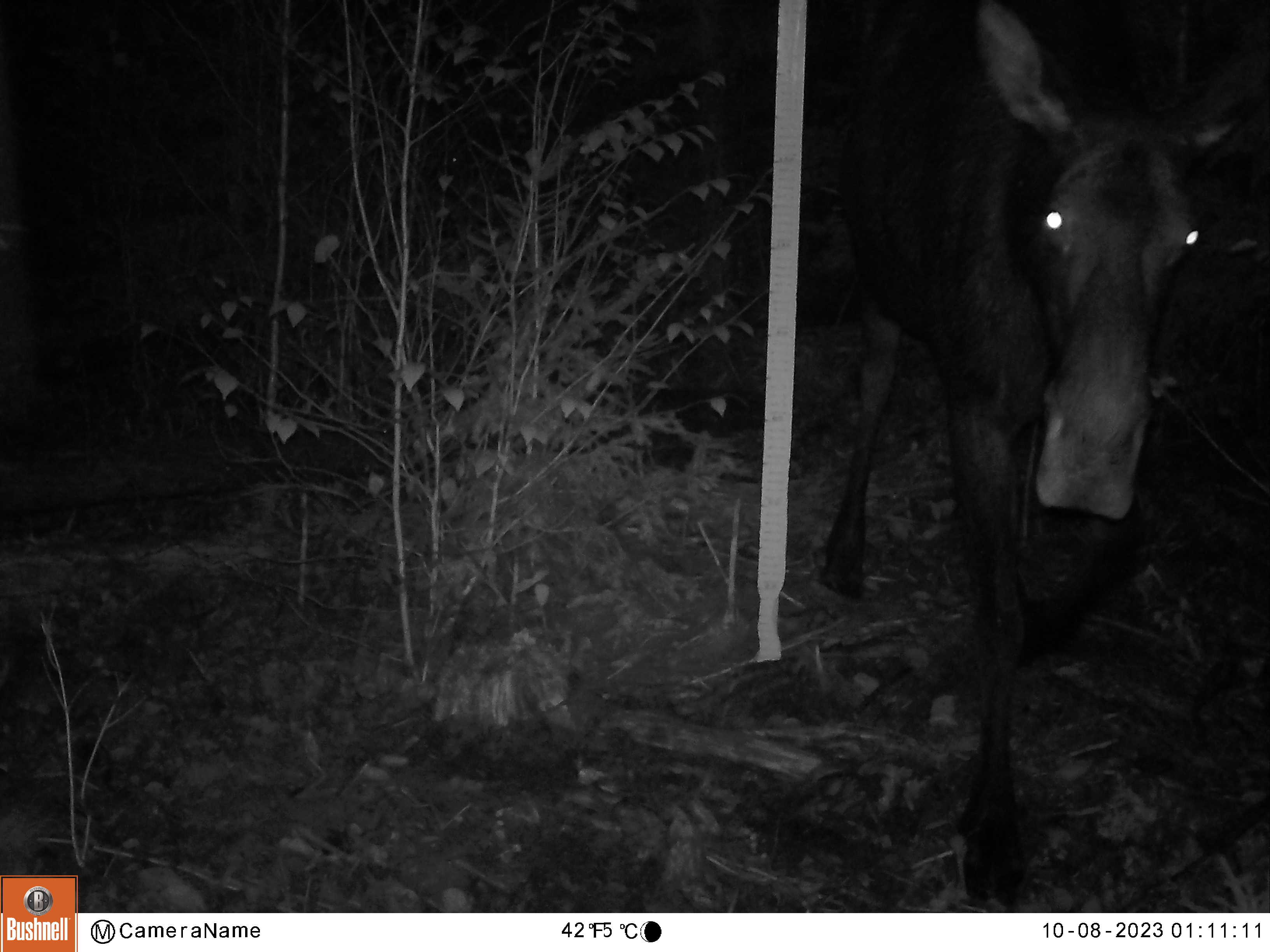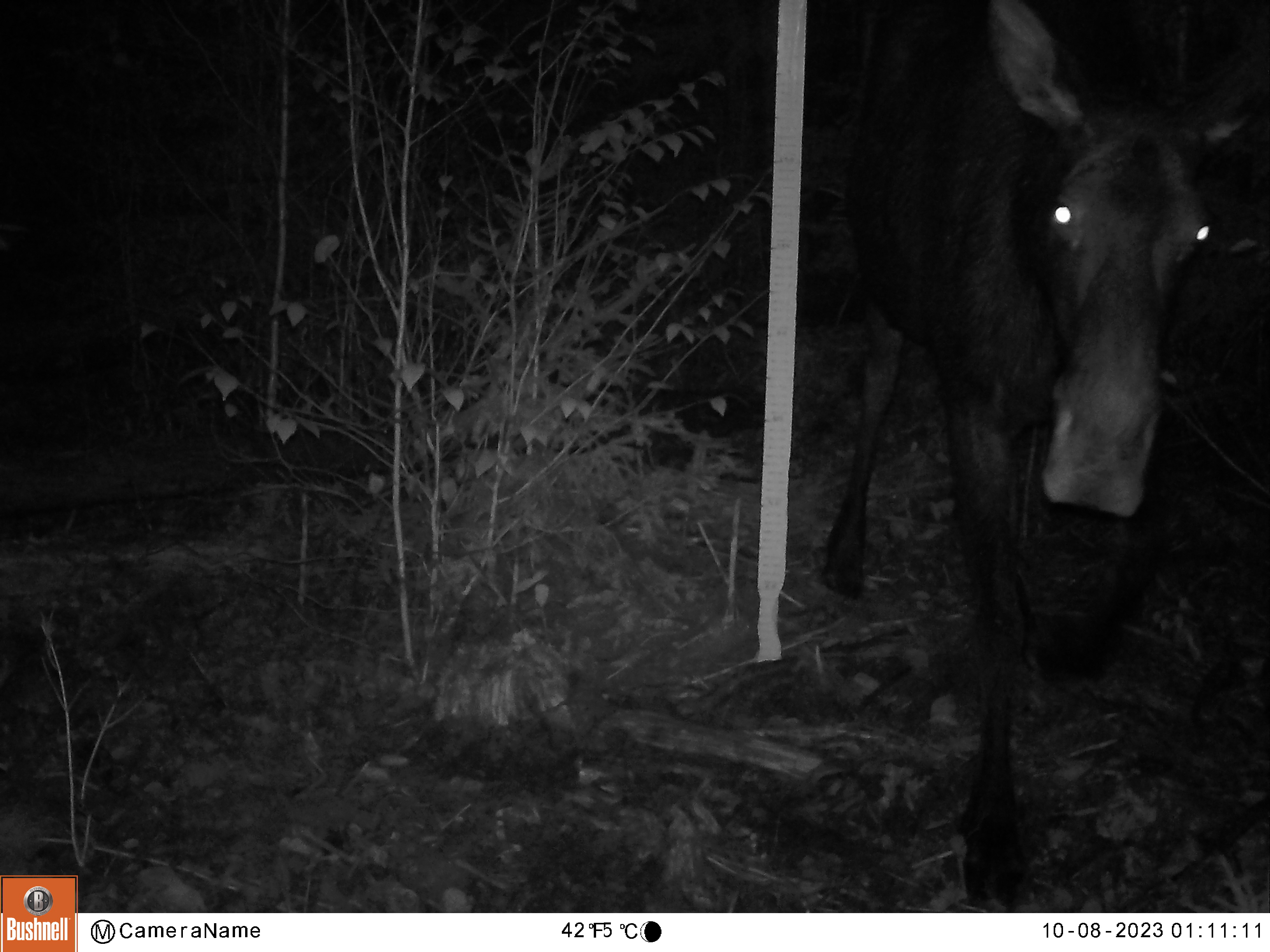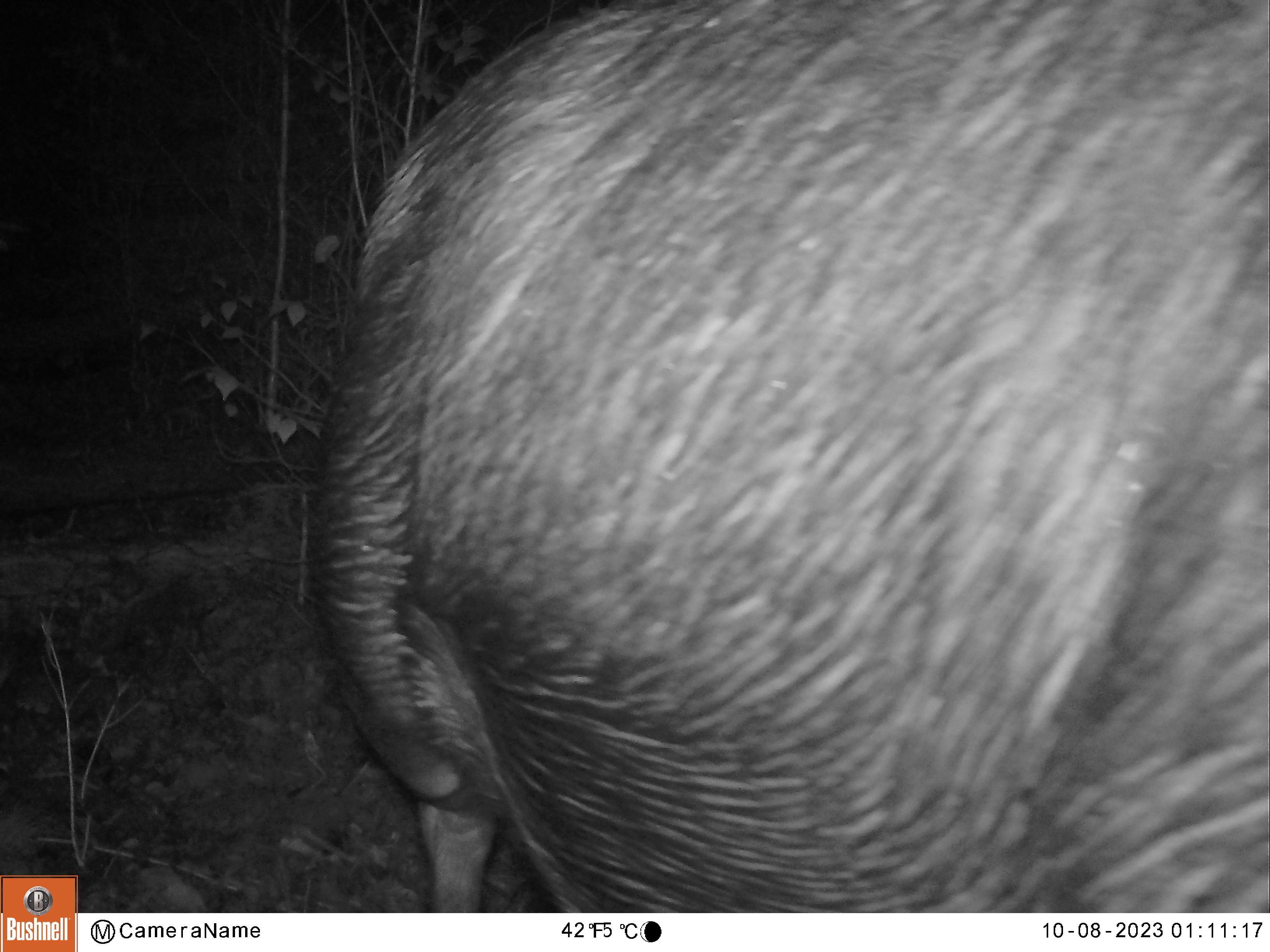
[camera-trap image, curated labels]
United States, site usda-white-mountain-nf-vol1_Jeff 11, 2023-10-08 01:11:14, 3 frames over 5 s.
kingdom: Animalia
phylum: Chordata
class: Mammalia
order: Artiodactyla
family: Cervidae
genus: Alces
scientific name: Alces alces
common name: moose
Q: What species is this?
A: Moose (Alces alces).